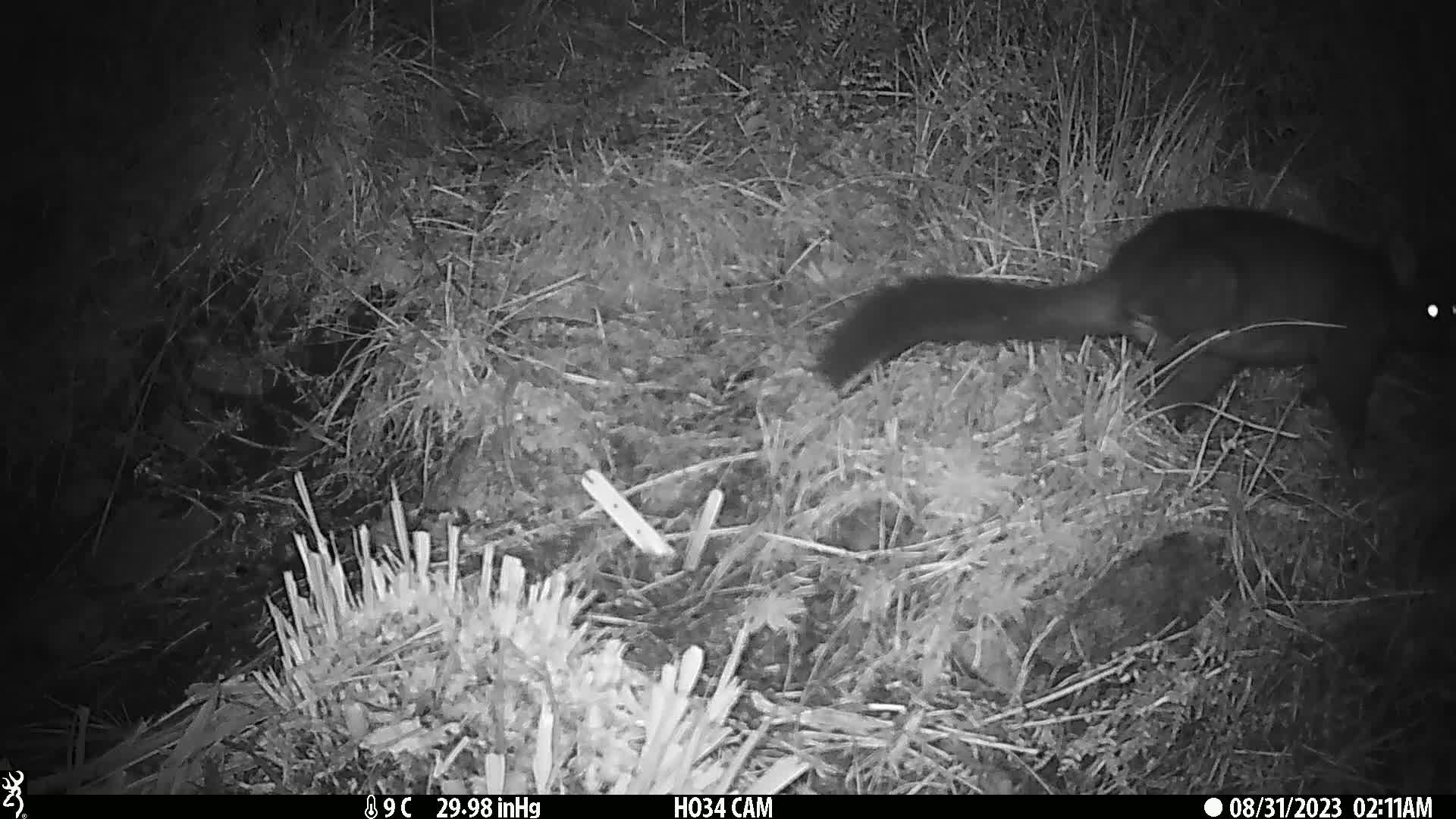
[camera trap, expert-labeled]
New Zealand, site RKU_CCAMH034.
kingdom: Animalia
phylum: Chordata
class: Mammalia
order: Diprotodontia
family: Phalangeridae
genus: Trichosurus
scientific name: Trichosurus vulpecula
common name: common brushtail possum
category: possum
Possum (common brushtail possum) (Trichosurus vulpecula).